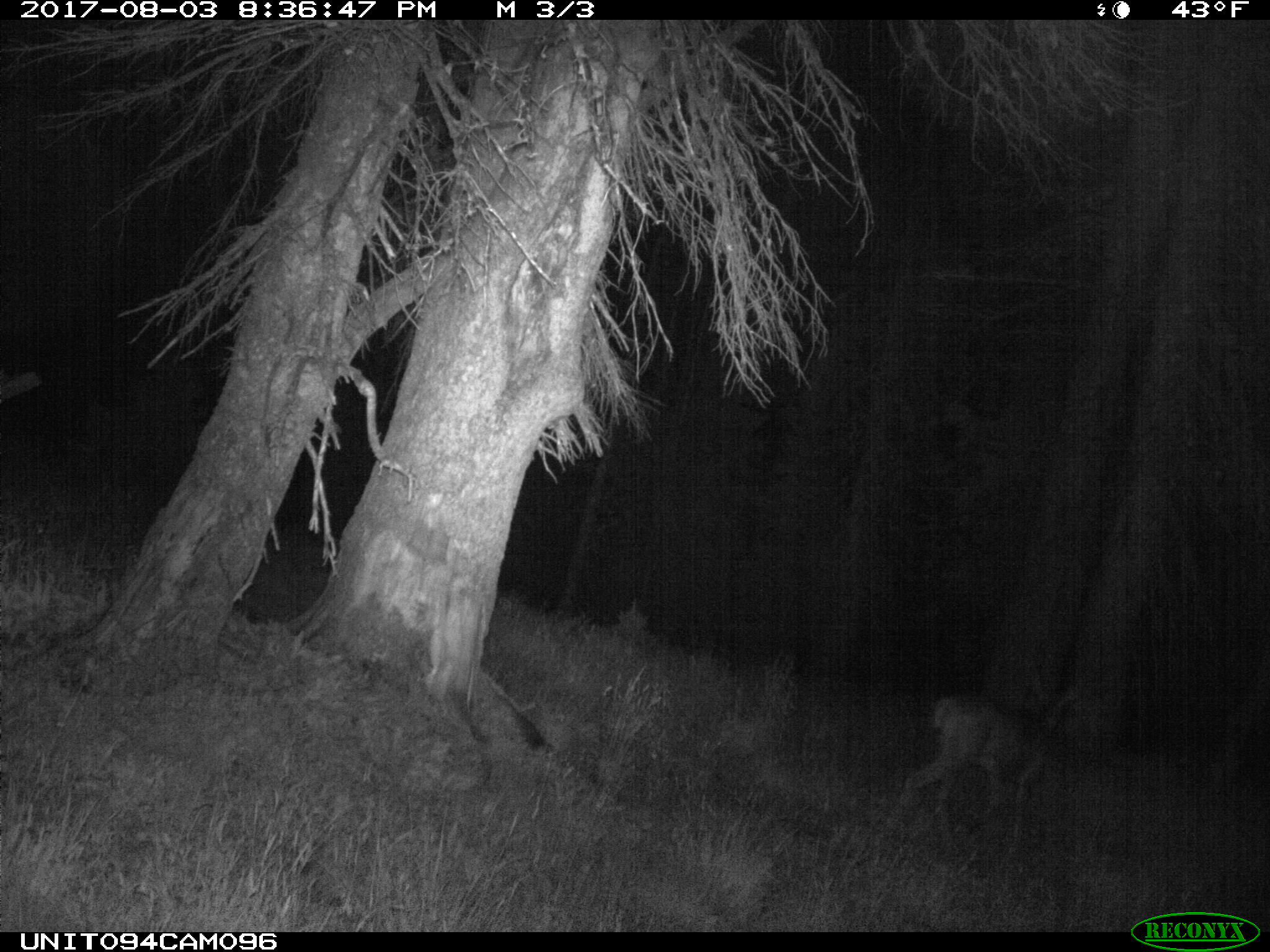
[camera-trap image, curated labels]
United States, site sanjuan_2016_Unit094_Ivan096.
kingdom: Animalia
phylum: Chordata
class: Mammalia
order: Artiodactyla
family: Cervidae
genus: Odocoileus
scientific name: Odocoileus hemionus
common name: mule deer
Odocoileus hemionus (mule deer).